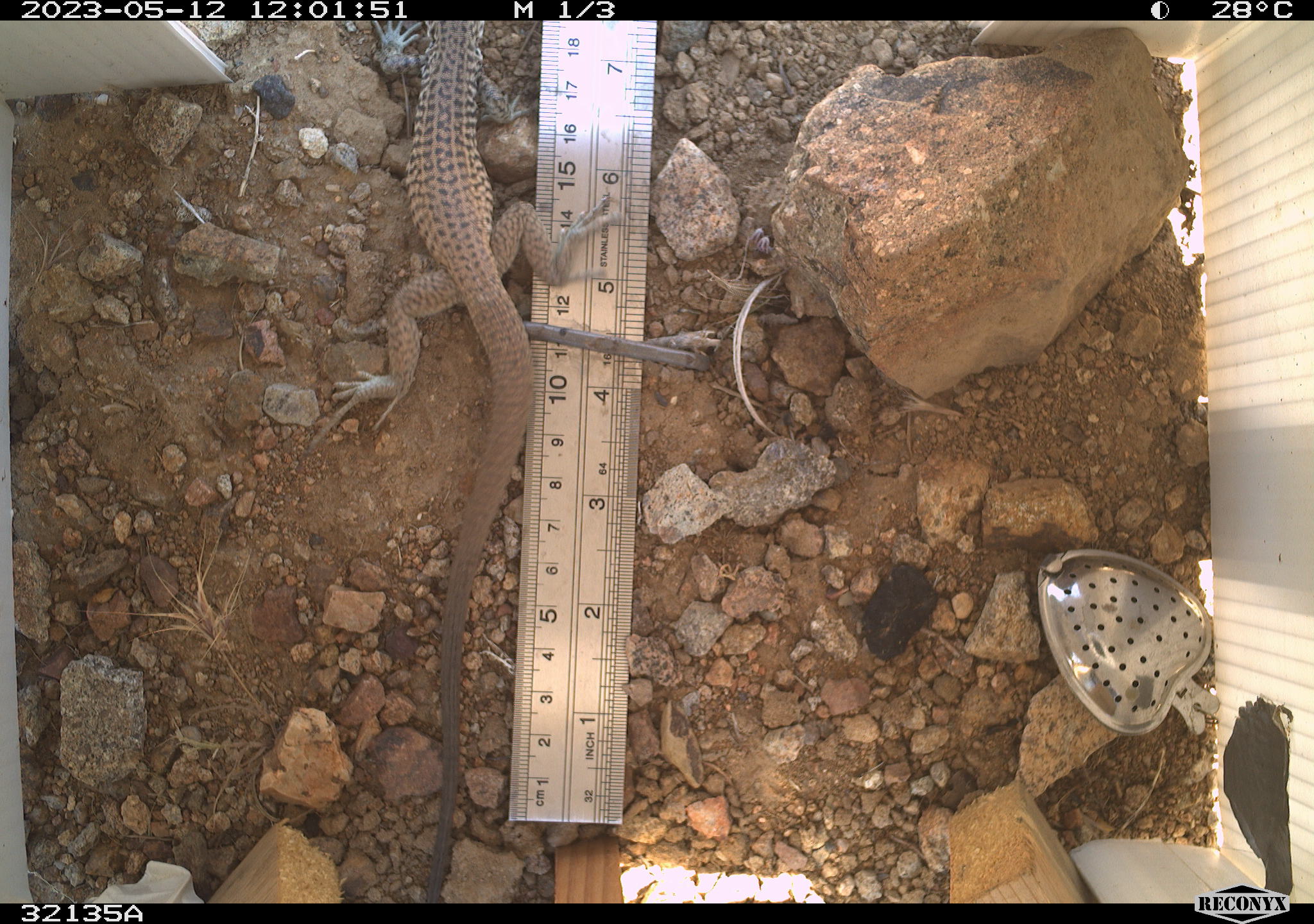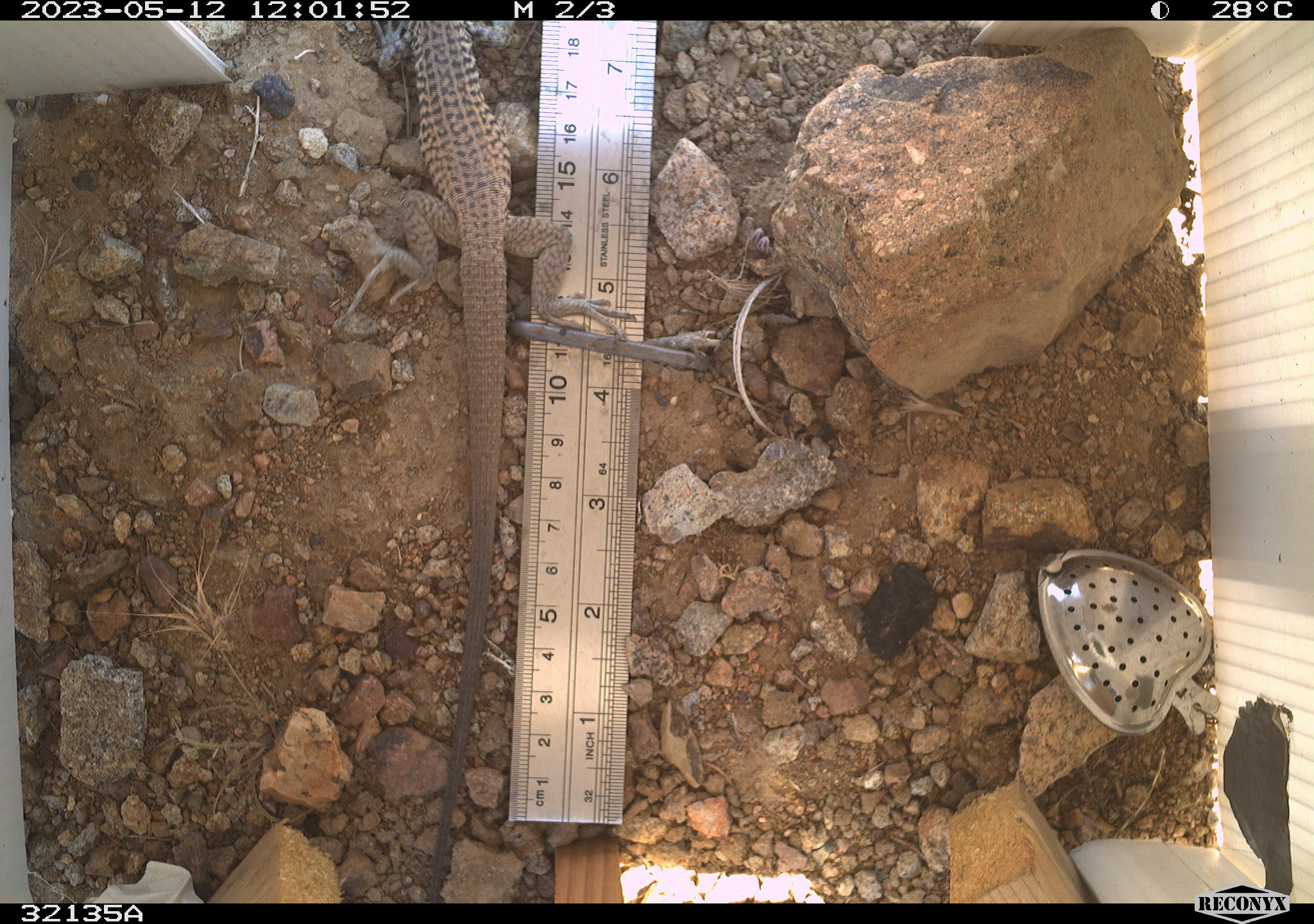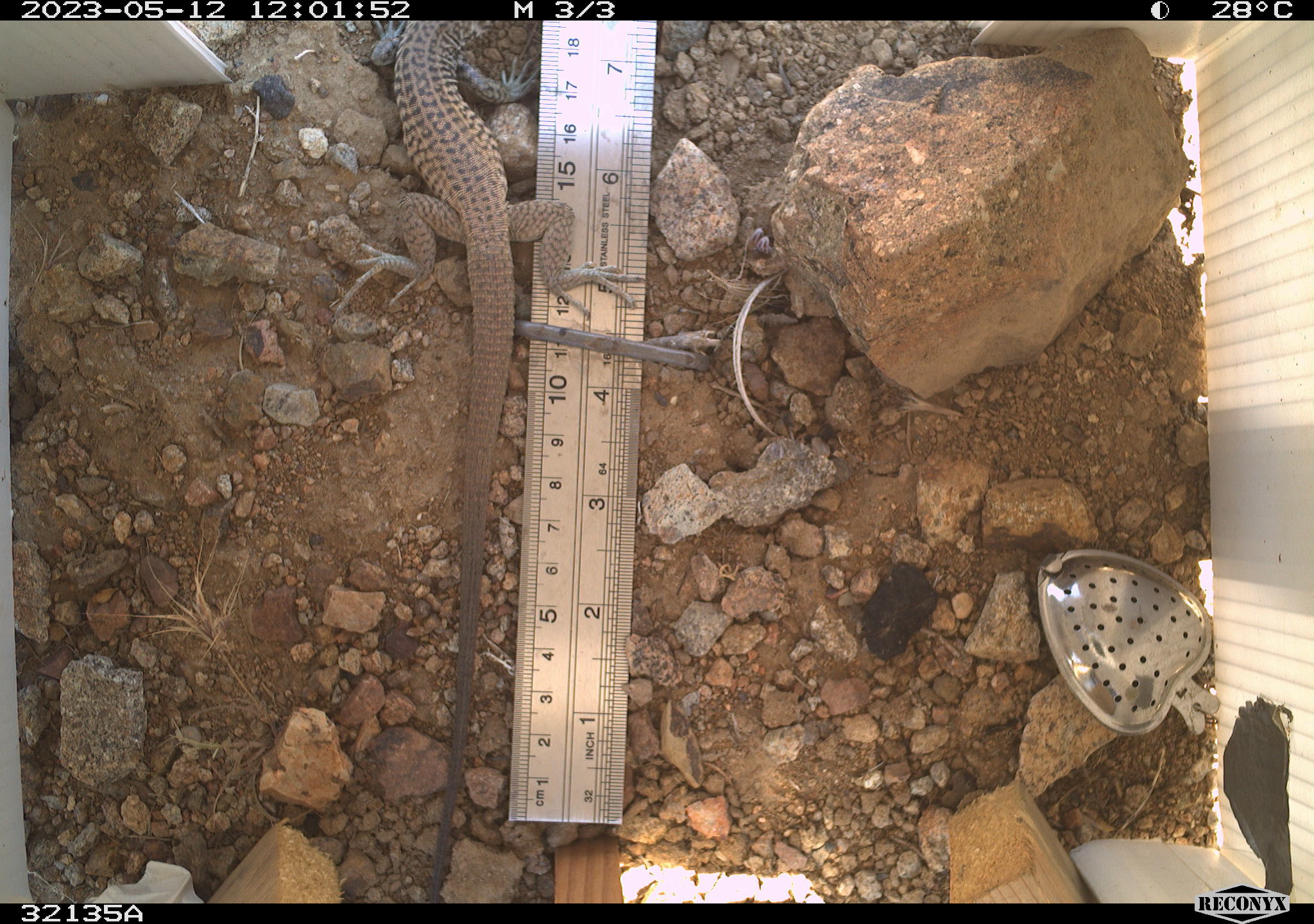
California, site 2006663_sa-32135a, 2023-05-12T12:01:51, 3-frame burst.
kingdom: Animalia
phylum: Chordata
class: Reptilia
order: Squamata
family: Teiidae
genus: Aspidoscelis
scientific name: Aspidoscelis tigris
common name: western whiptail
Western whiptail (Aspidoscelis tigris).